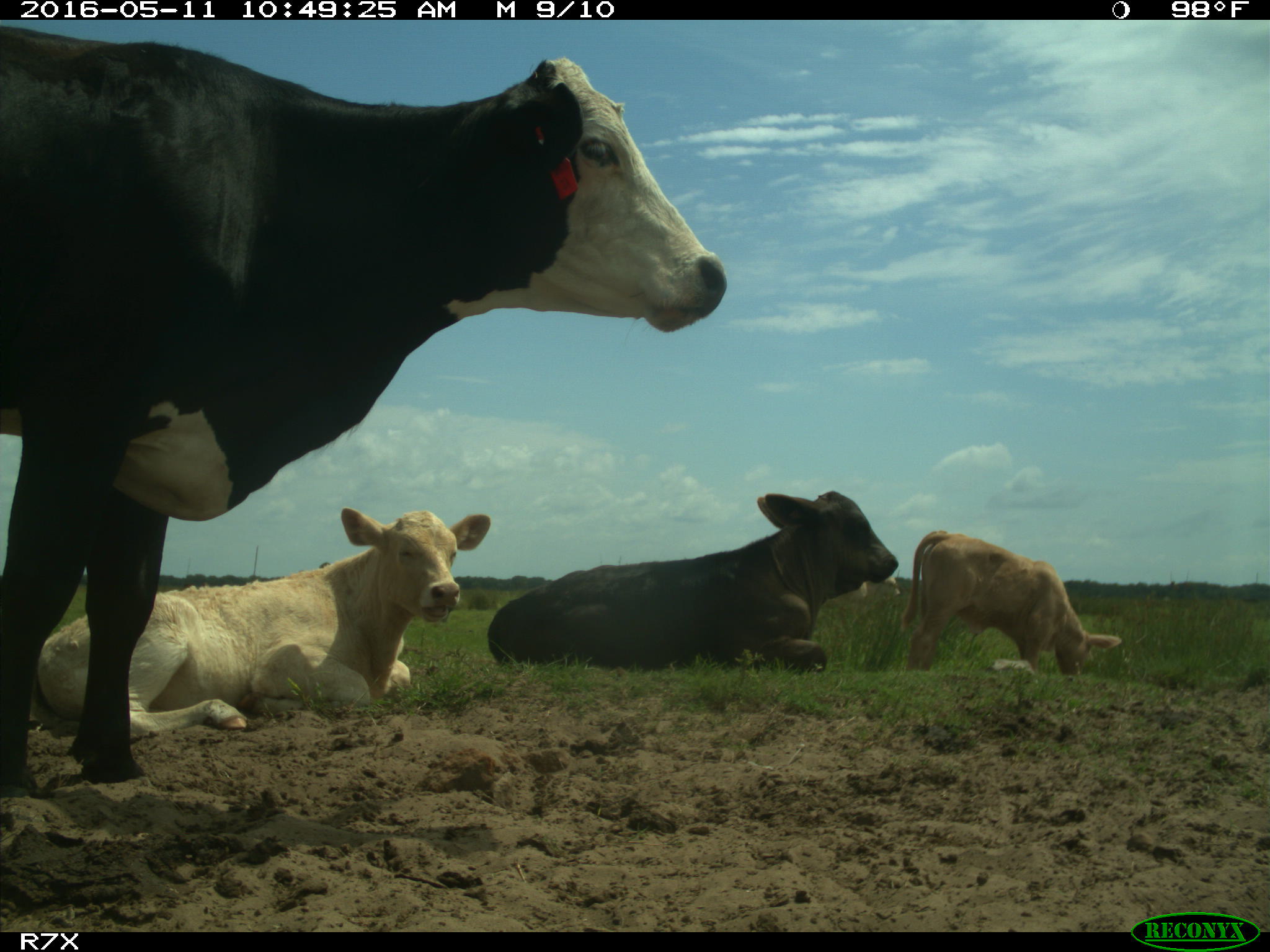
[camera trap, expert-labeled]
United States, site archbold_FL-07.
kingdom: Animalia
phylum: Chordata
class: Mammalia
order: Artiodactyla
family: Bovidae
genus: Bos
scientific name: Bos taurus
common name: domestic cow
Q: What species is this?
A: Bos taurus (domestic cow).